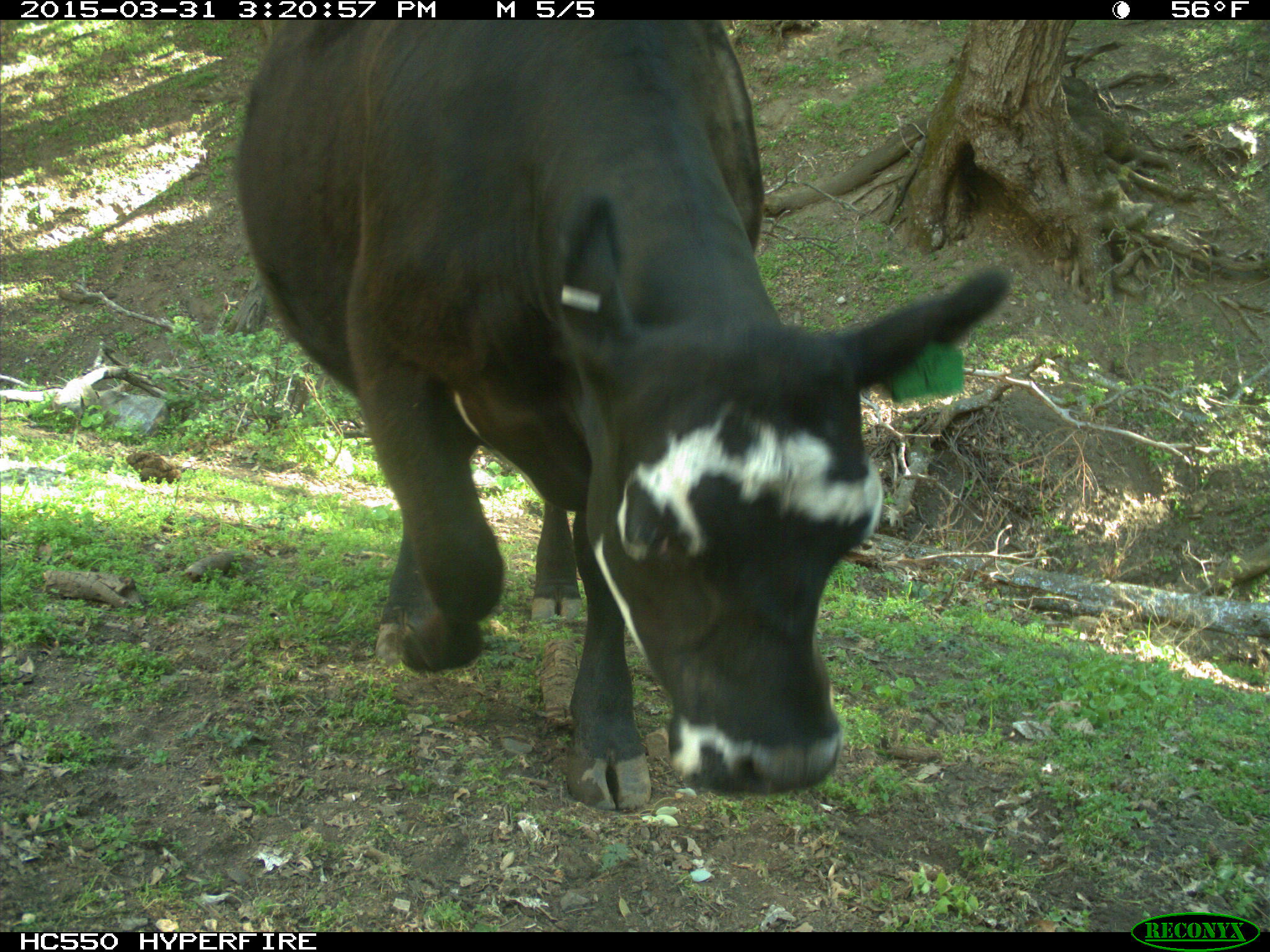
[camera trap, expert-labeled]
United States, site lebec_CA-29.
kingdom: Animalia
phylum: Chordata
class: Mammalia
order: Artiodactyla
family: Bovidae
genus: Bos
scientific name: Bos taurus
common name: domestic cow